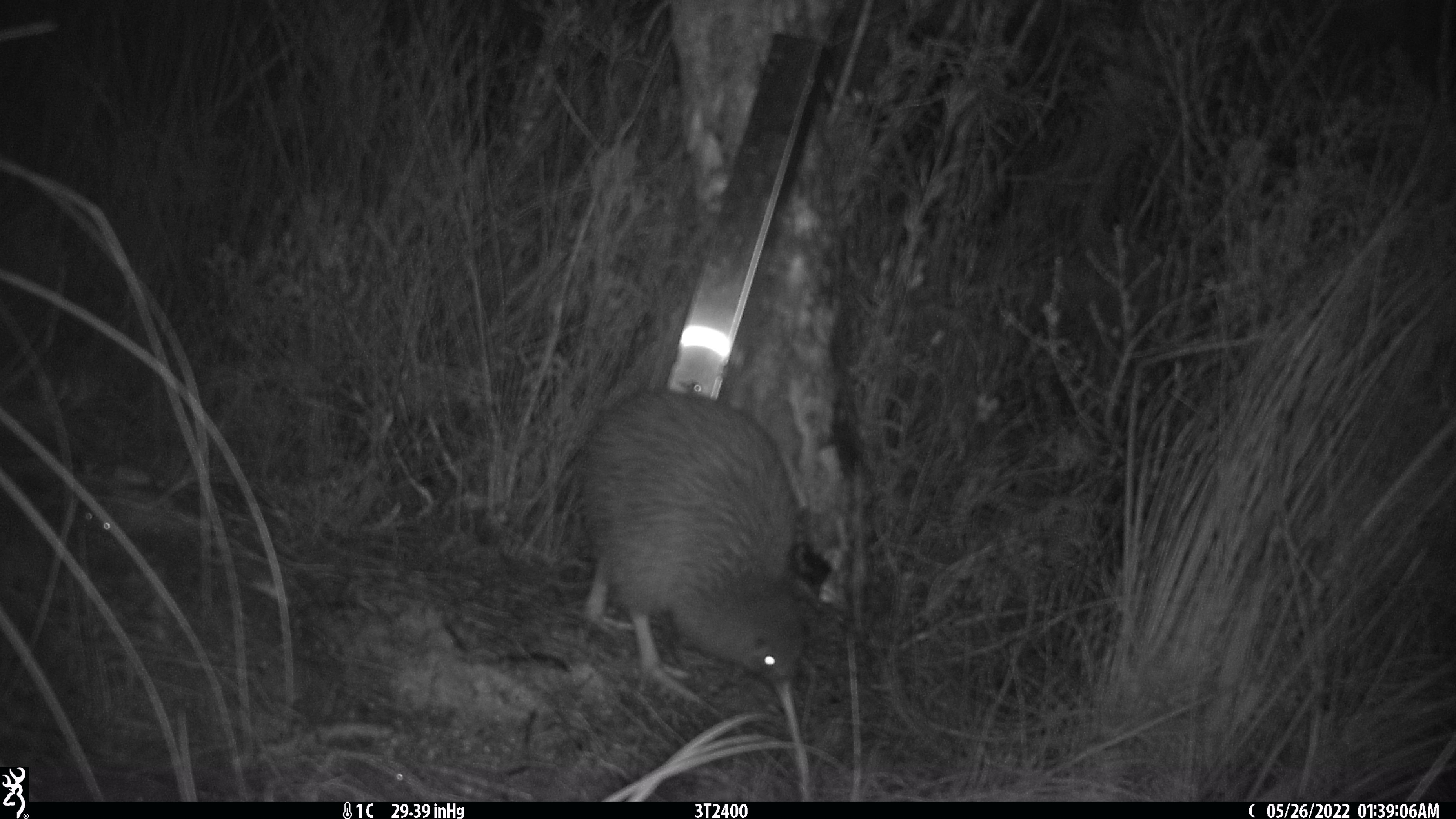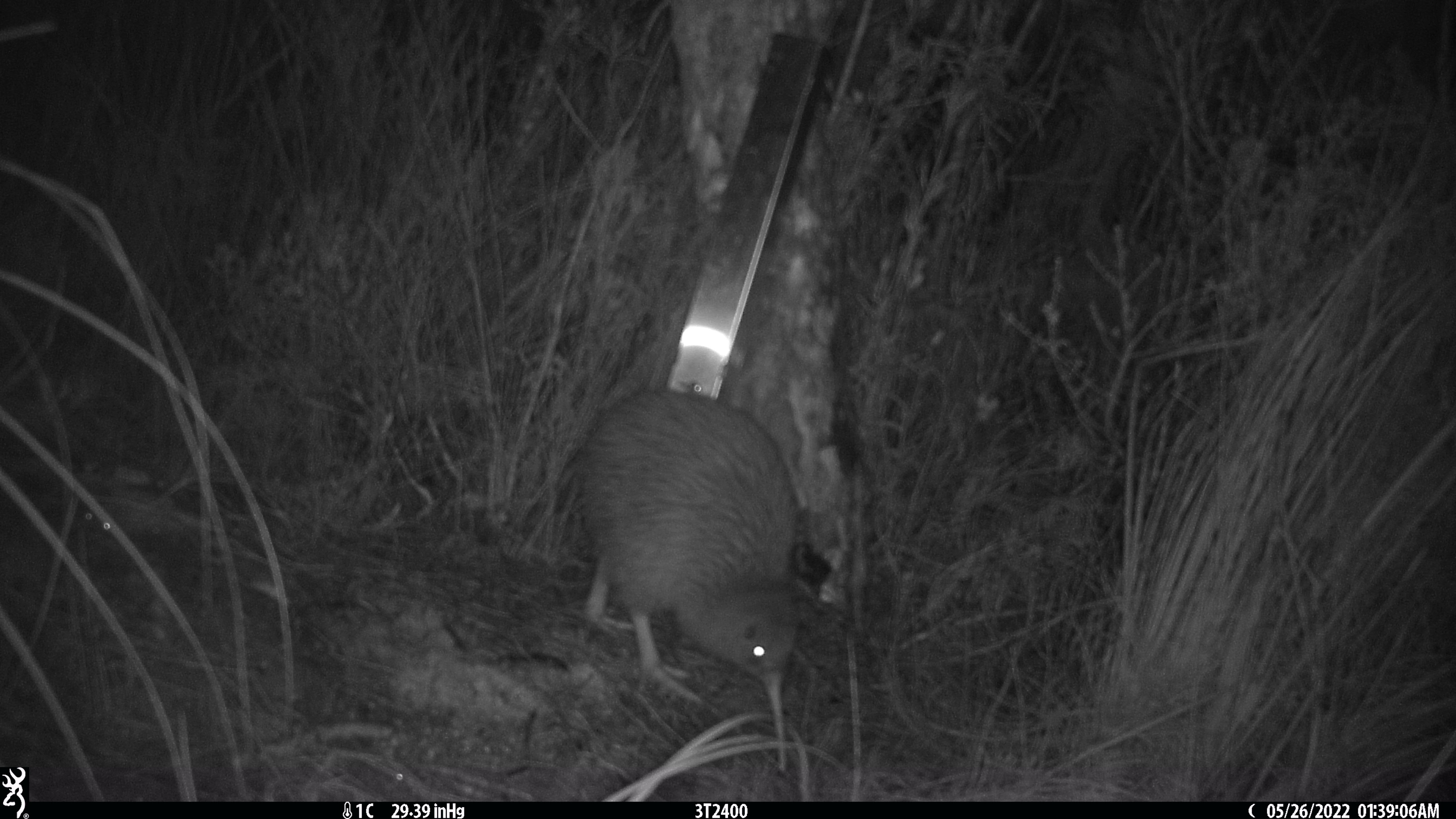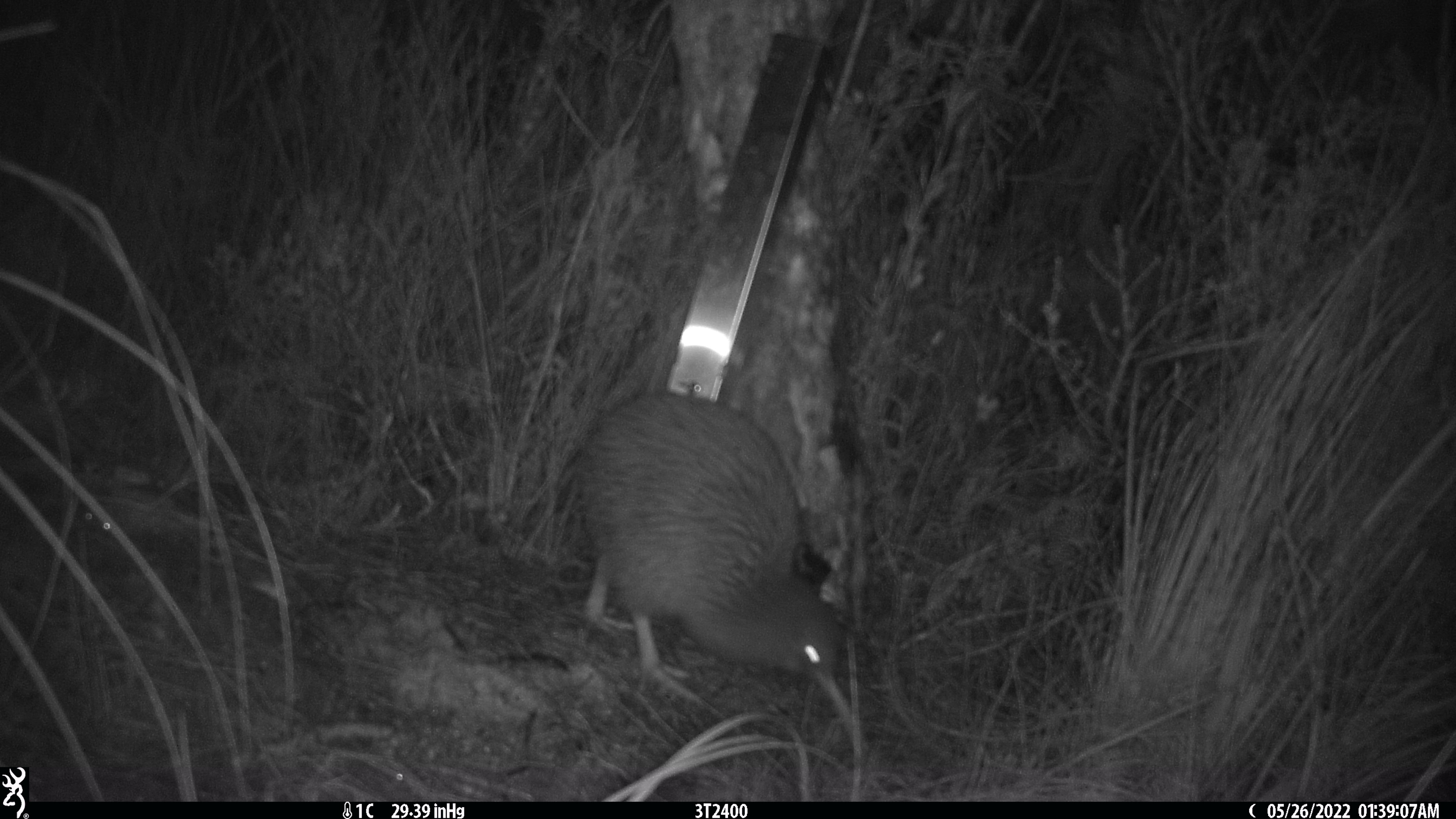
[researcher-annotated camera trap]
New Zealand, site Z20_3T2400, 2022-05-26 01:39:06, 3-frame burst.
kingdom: Animalia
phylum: Chordata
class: Aves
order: Apterygiformes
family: Apterygidae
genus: Apteryx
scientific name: Apteryx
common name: kiwi